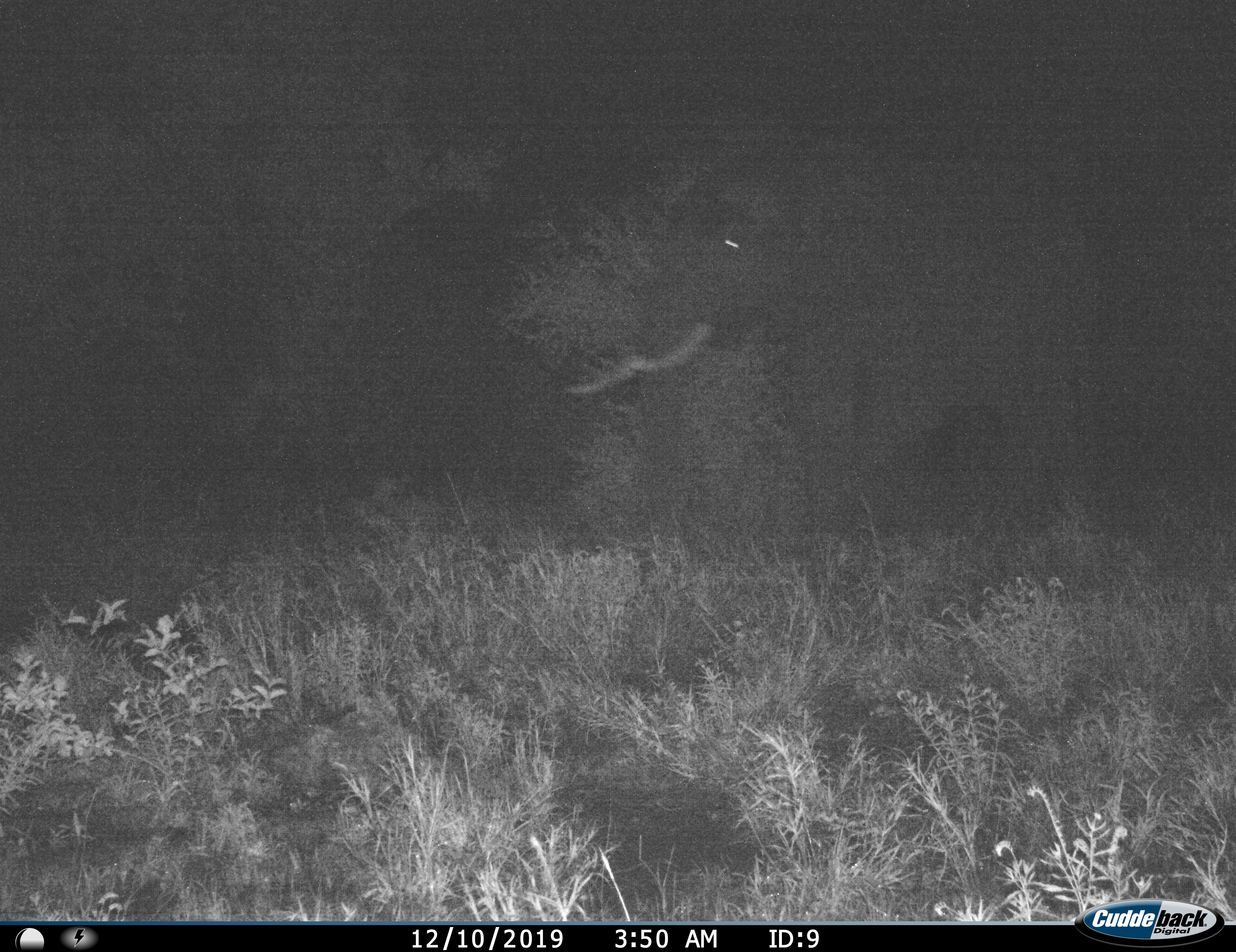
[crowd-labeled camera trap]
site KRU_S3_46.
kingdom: Animalia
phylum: Chordata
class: Mammalia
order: Proboscidea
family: Elephantidae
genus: Loxodonta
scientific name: Loxodonta africana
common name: african bush elephant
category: elephant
Elephant (african bush elephant) (Loxodonta africana), count 1. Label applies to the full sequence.